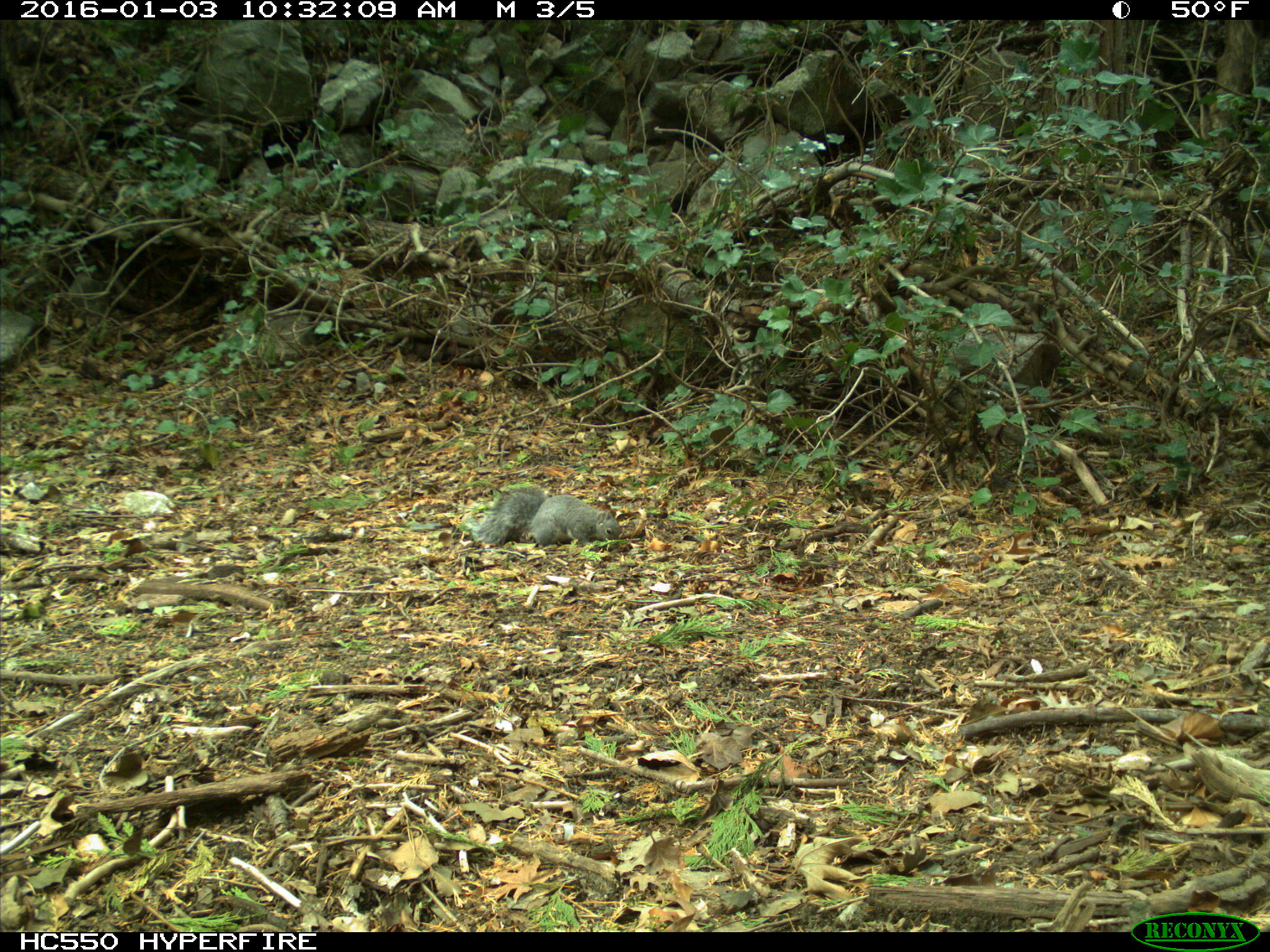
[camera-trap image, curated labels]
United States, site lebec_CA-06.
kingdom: Animalia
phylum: Chordata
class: Mammalia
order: Rodentia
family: Sciuridae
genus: Sciurus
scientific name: Sciurus carolinensis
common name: eastern gray squirrel